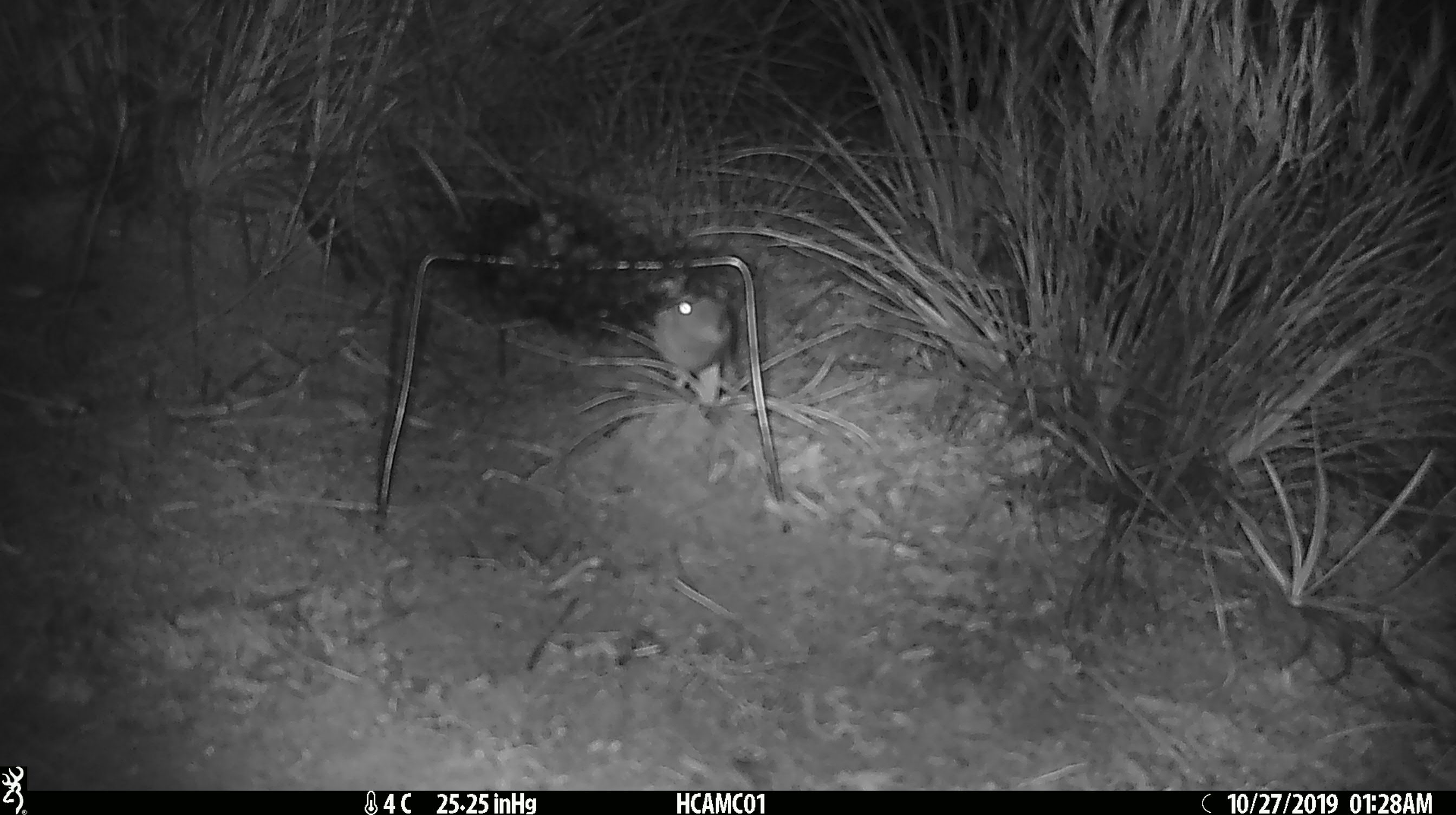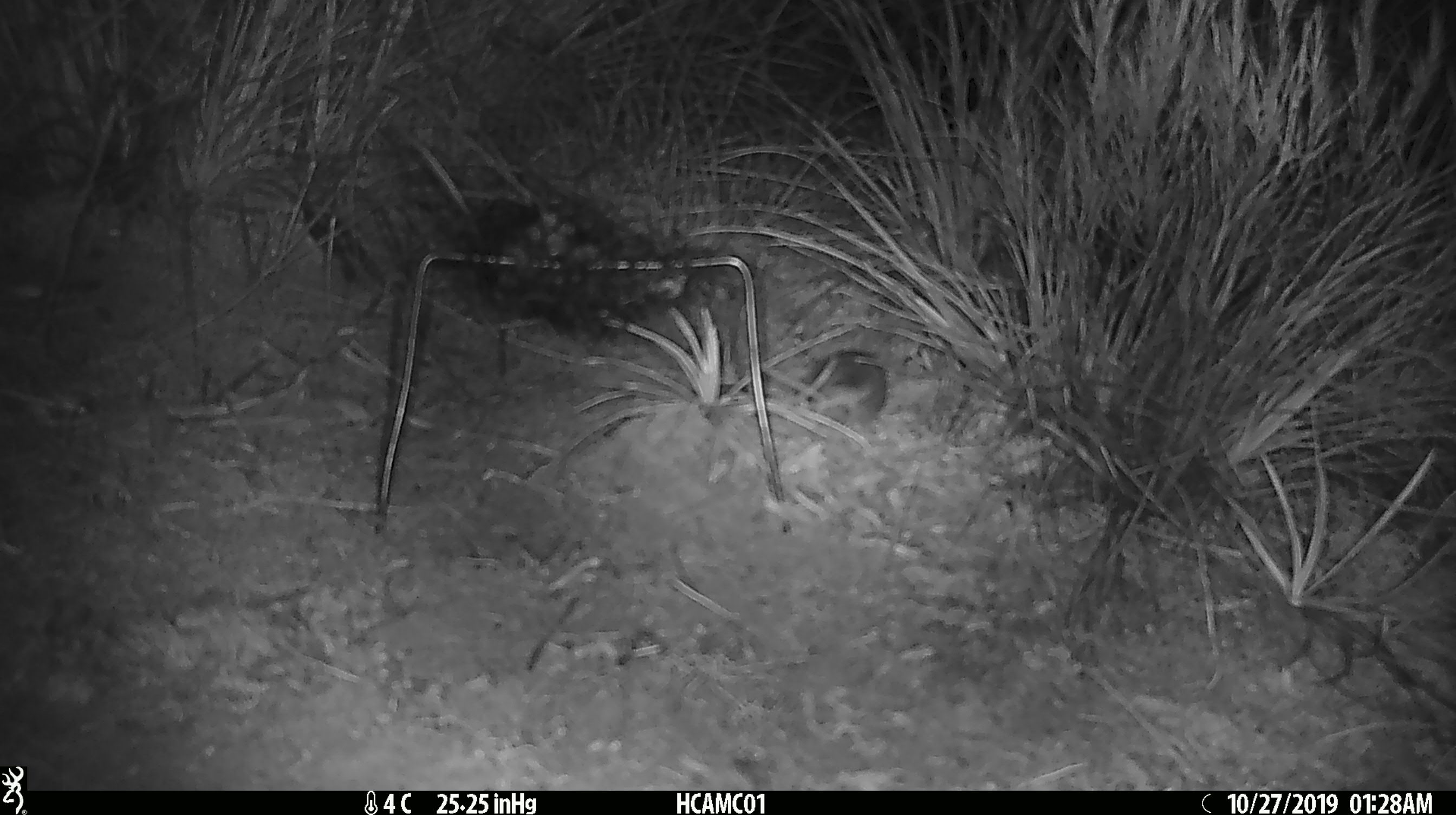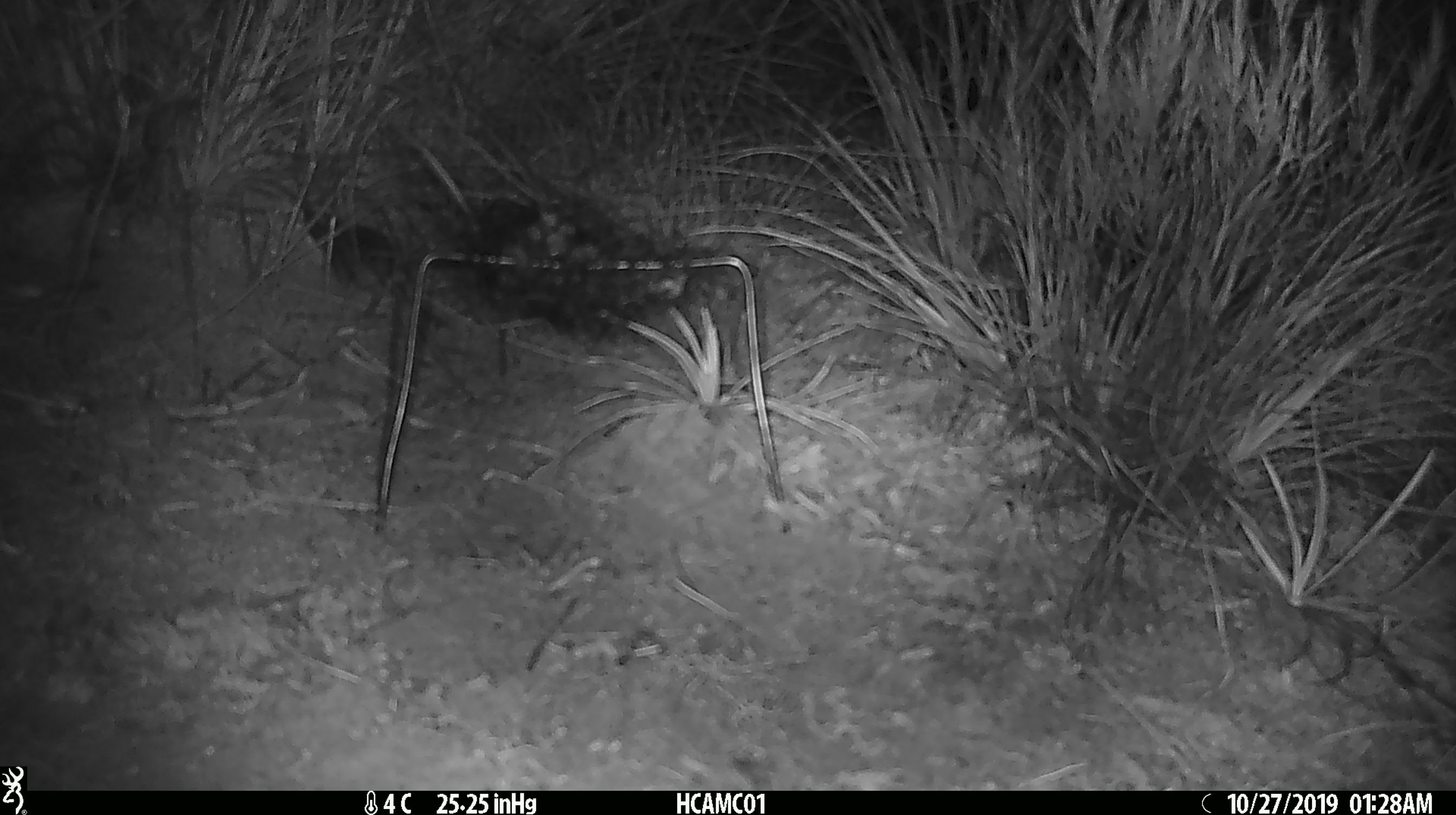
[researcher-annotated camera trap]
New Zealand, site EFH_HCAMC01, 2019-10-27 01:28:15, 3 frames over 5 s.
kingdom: Animalia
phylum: Chordata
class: Mammalia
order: Rodentia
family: Muridae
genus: Mus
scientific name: Mus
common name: mouse